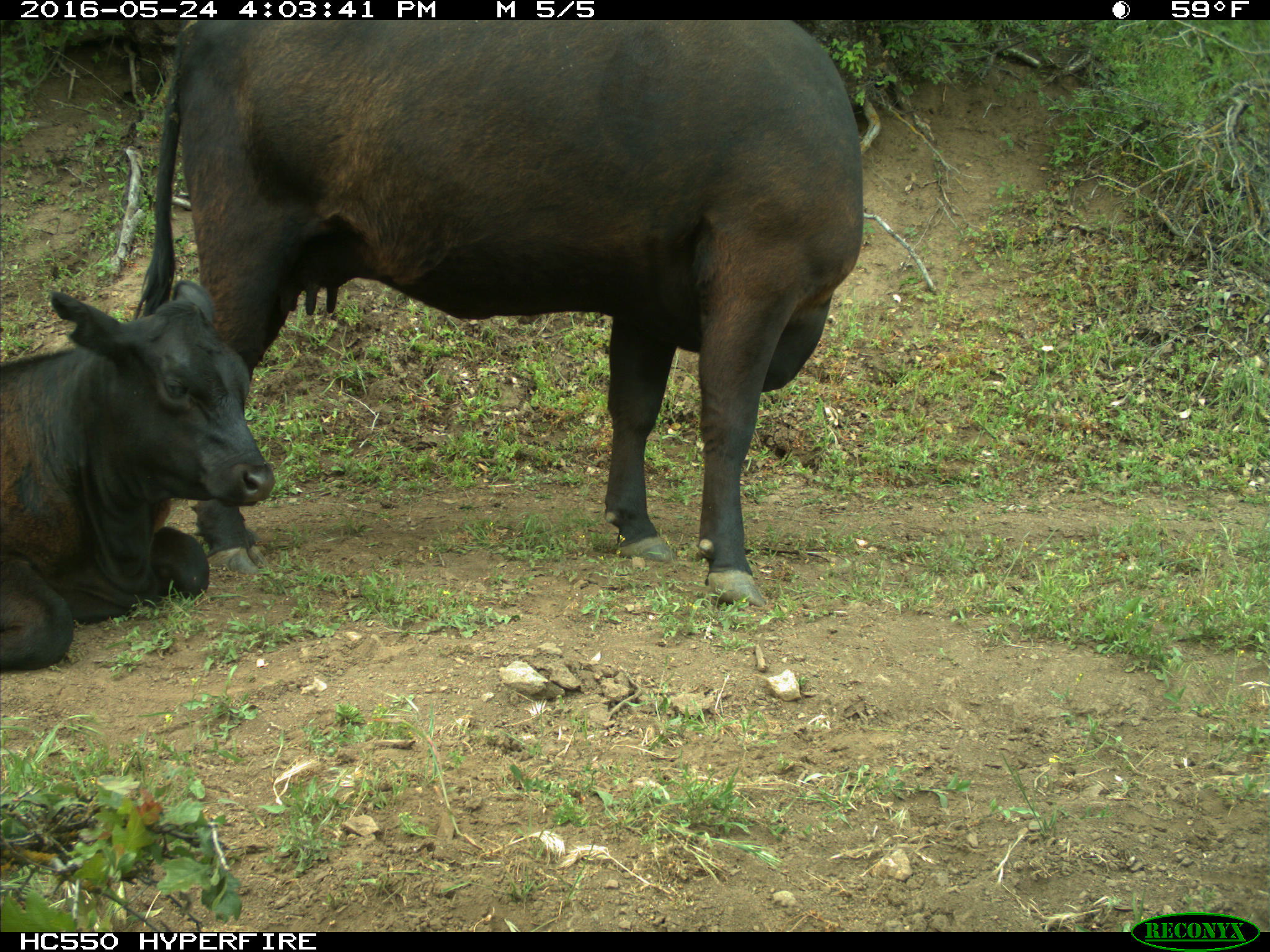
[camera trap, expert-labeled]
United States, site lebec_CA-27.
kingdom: Animalia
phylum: Chordata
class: Mammalia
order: Artiodactyla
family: Bovidae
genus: Bos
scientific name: Bos taurus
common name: domestic cow